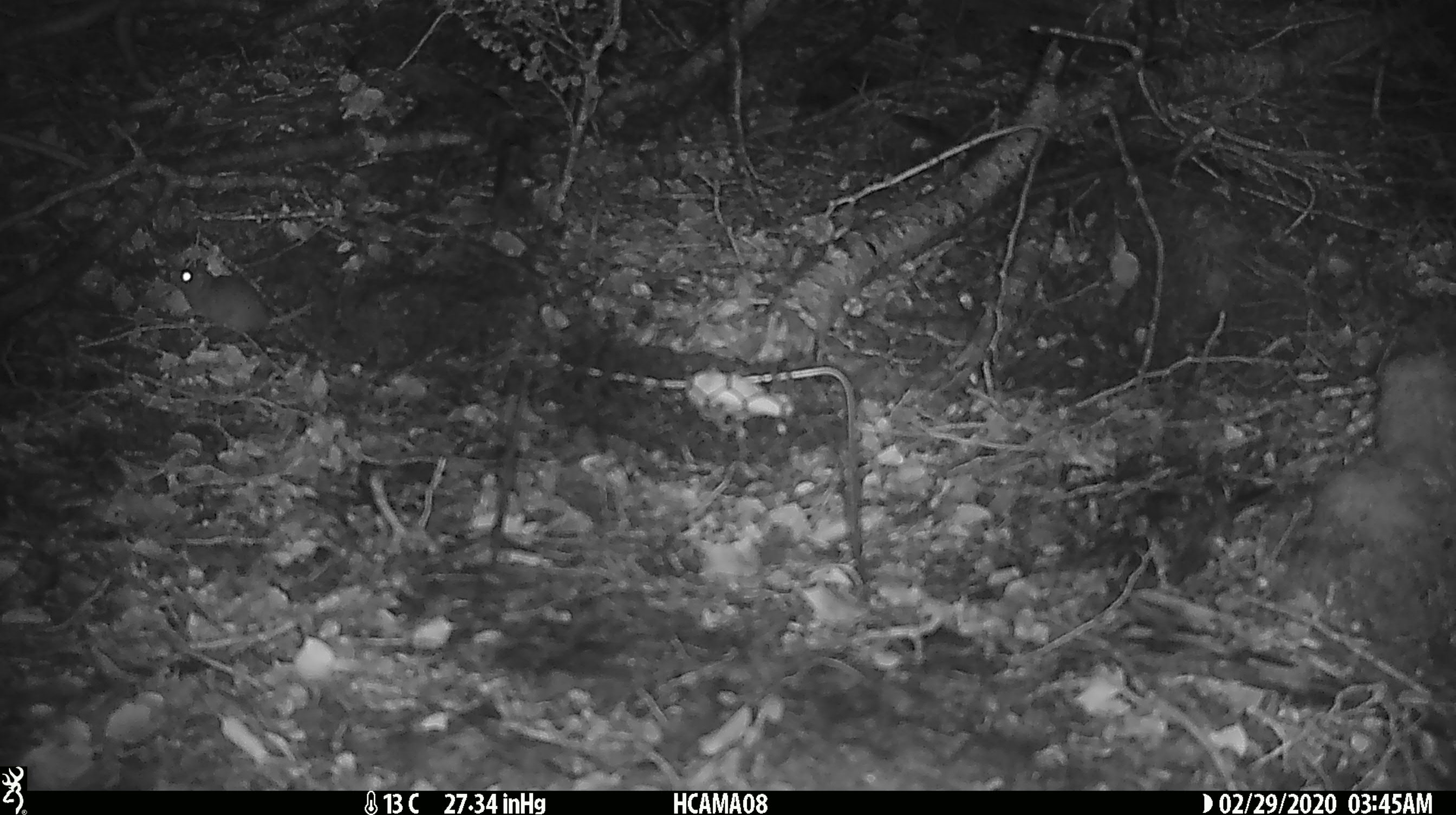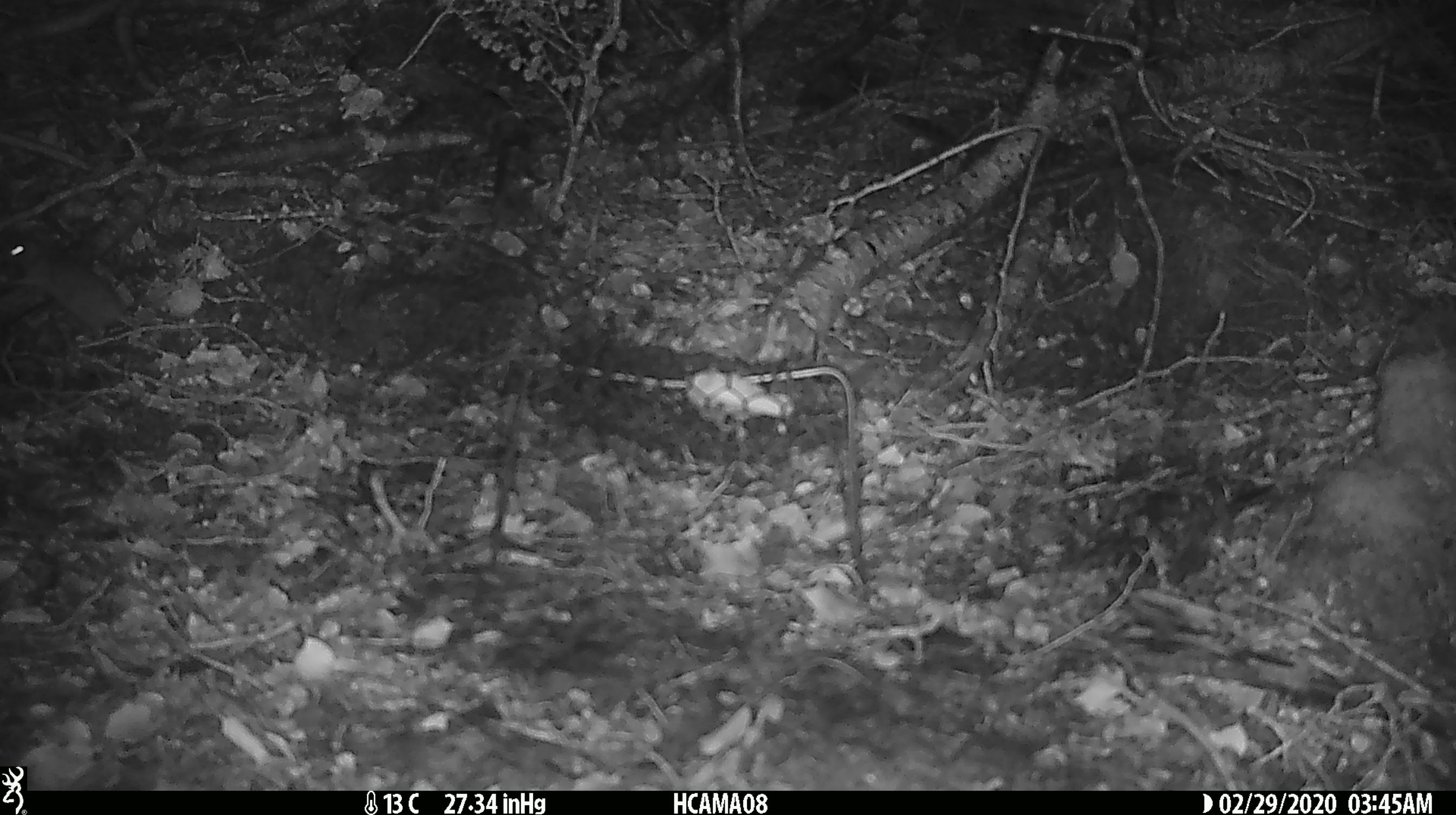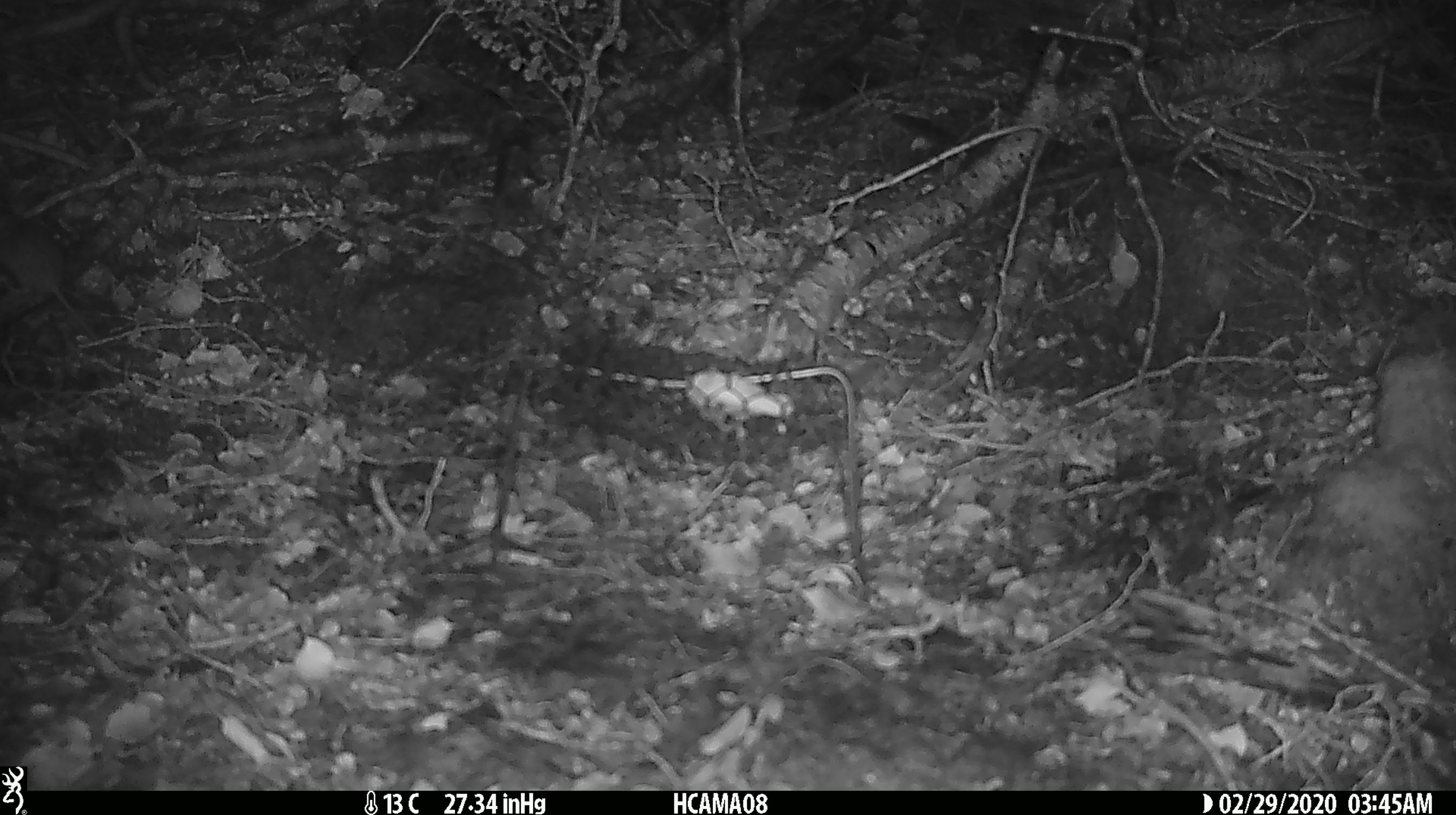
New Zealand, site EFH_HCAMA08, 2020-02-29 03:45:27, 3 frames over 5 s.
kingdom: Animalia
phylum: Chordata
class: Mammalia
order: Rodentia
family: Muridae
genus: Mus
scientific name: Mus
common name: mouse